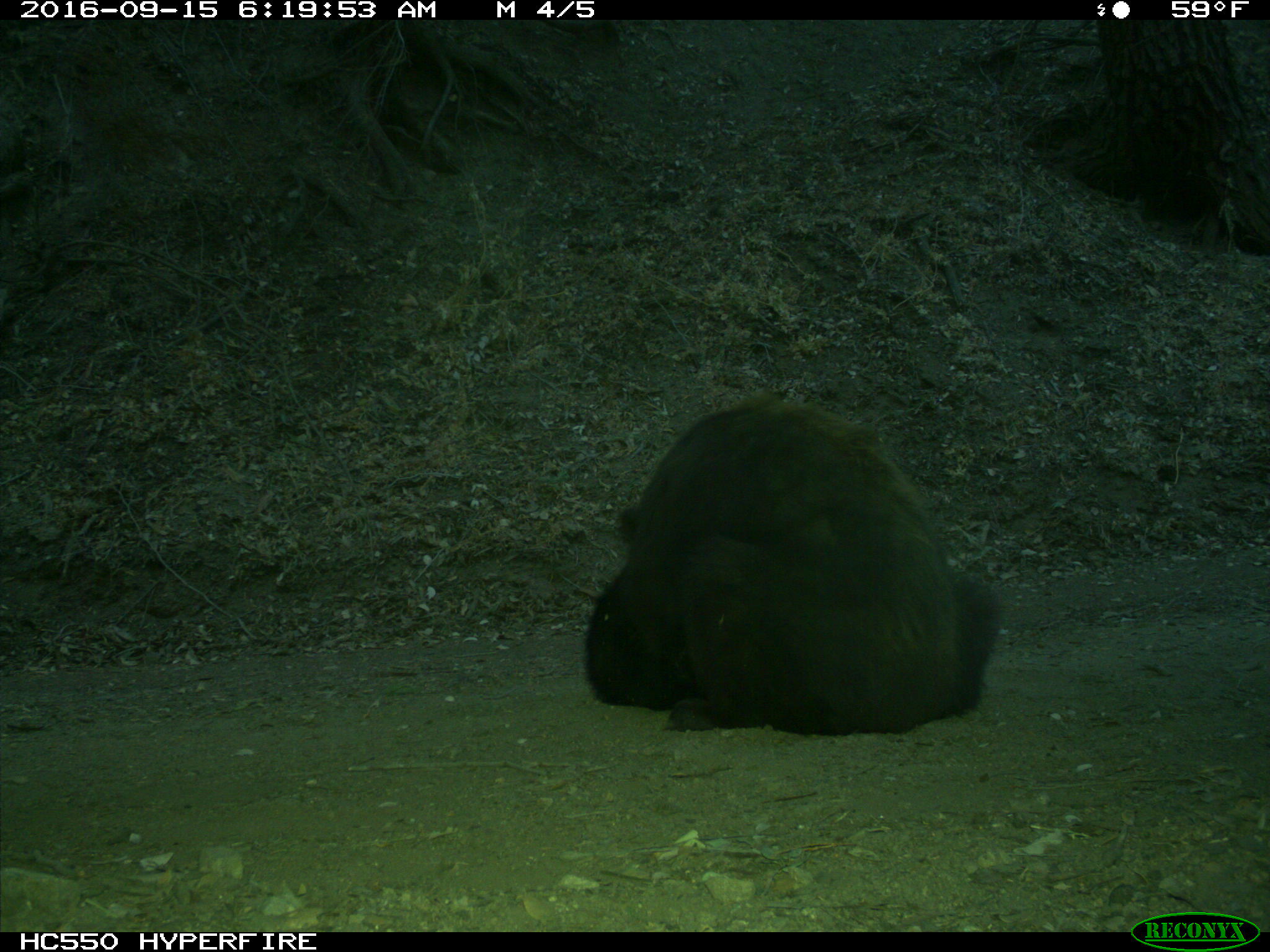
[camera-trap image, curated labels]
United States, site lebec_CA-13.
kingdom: Animalia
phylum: Chordata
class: Mammalia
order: Carnivora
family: Ursidae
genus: Ursus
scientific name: Ursus americanus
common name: american black bear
Ursus americanus (american black bear).